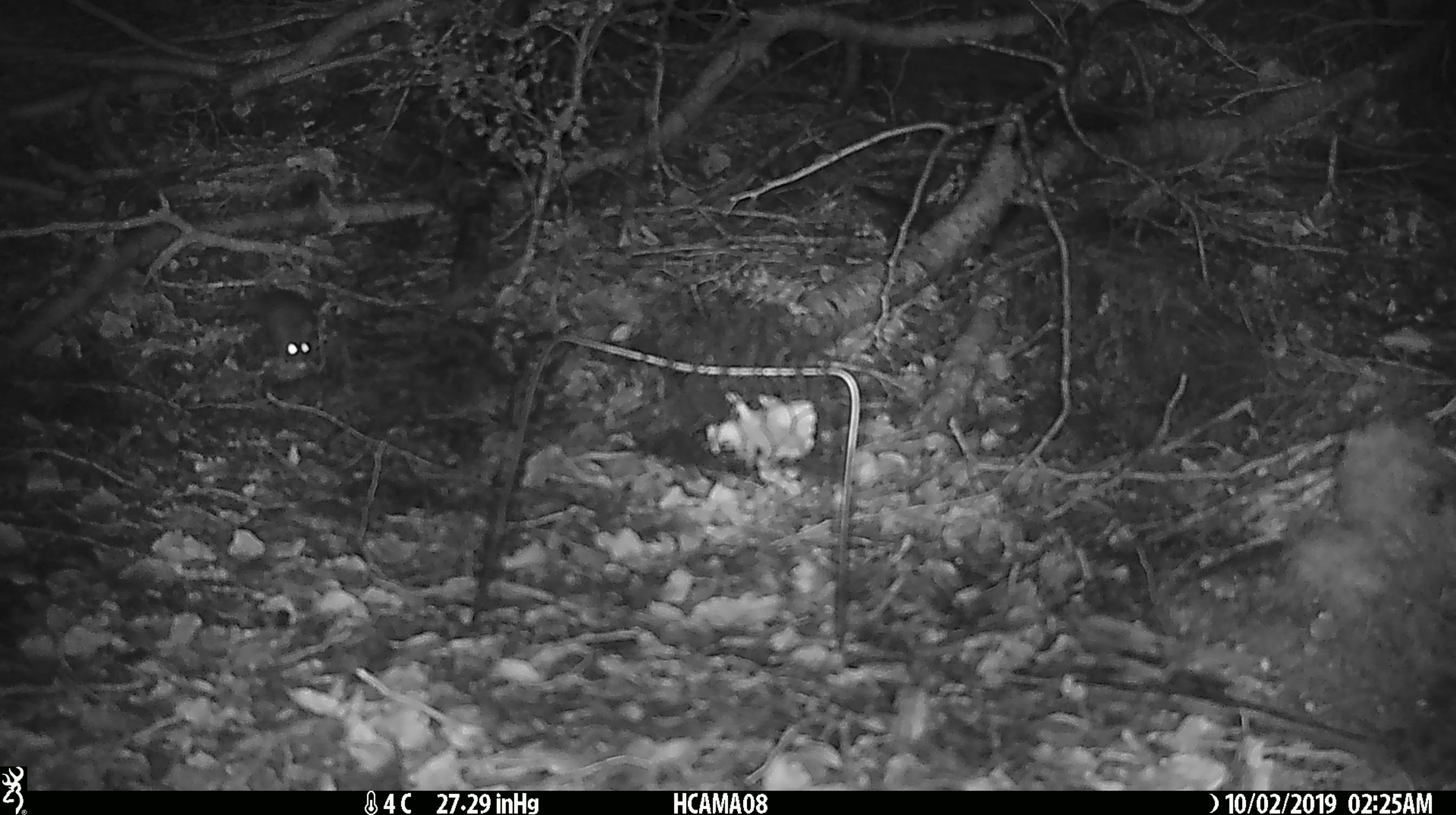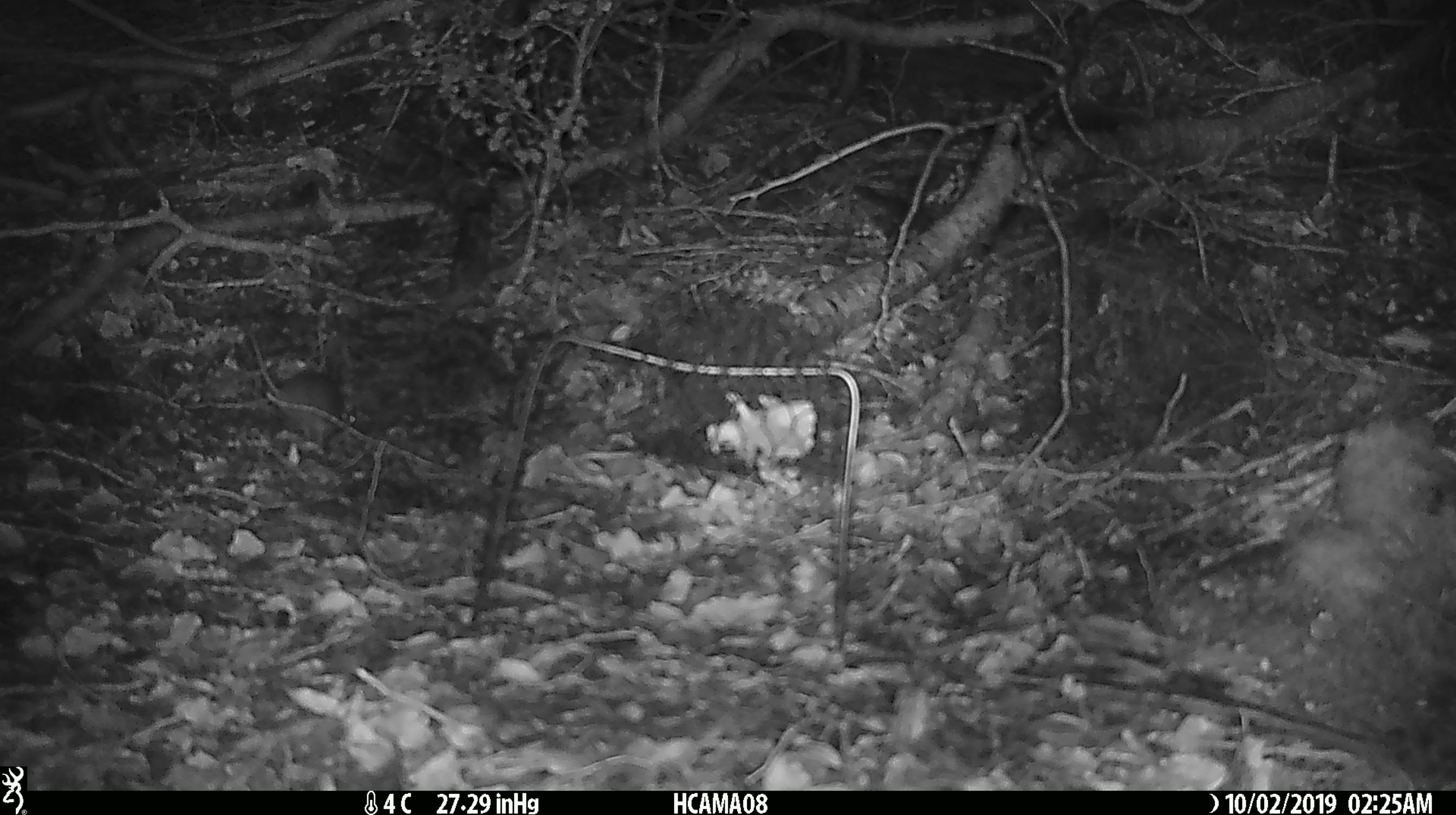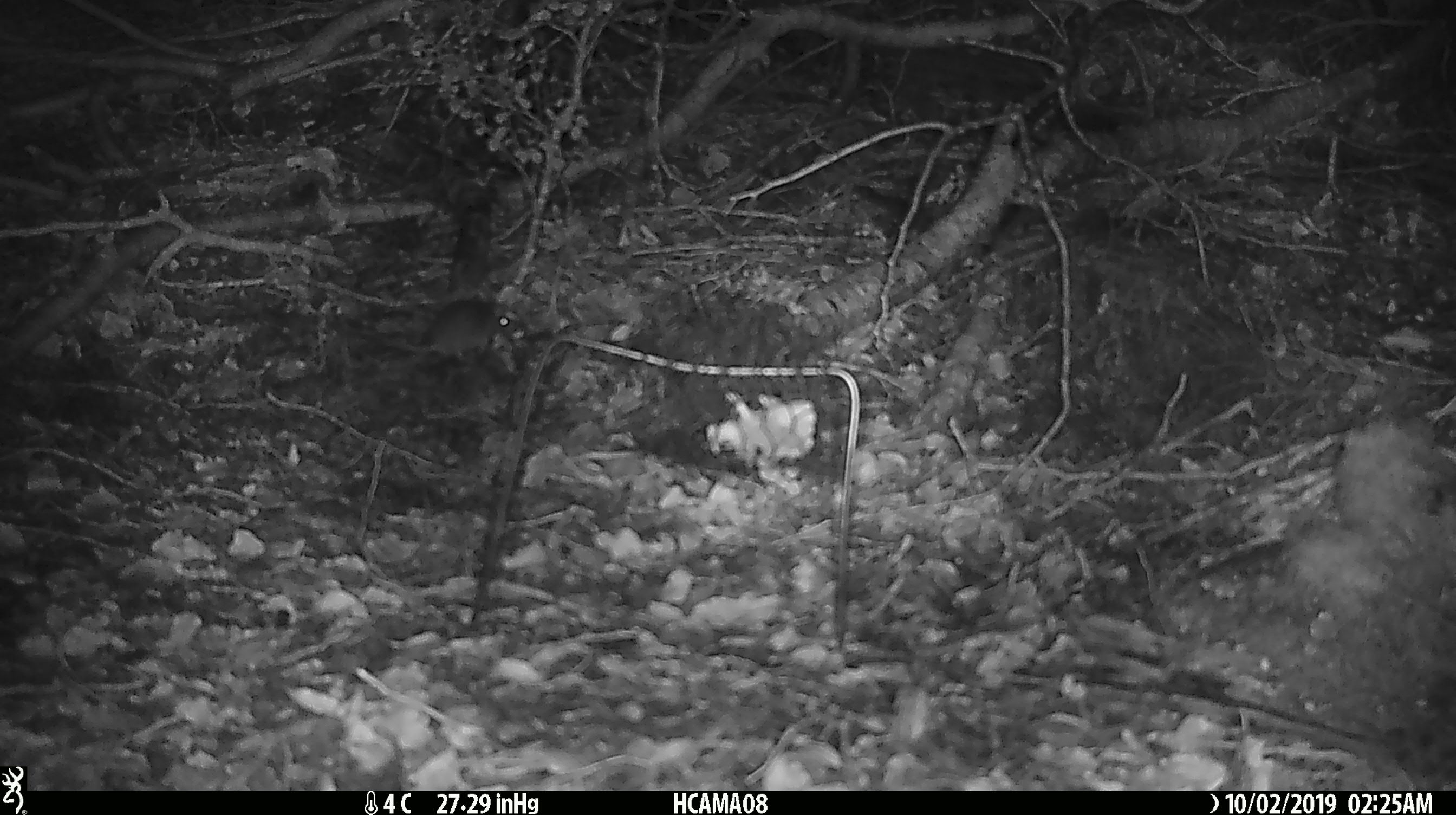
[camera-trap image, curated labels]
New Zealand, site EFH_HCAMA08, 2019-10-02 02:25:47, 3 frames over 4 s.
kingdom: Animalia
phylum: Chordata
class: Mammalia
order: Rodentia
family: Muridae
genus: Mus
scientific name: Mus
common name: mouse